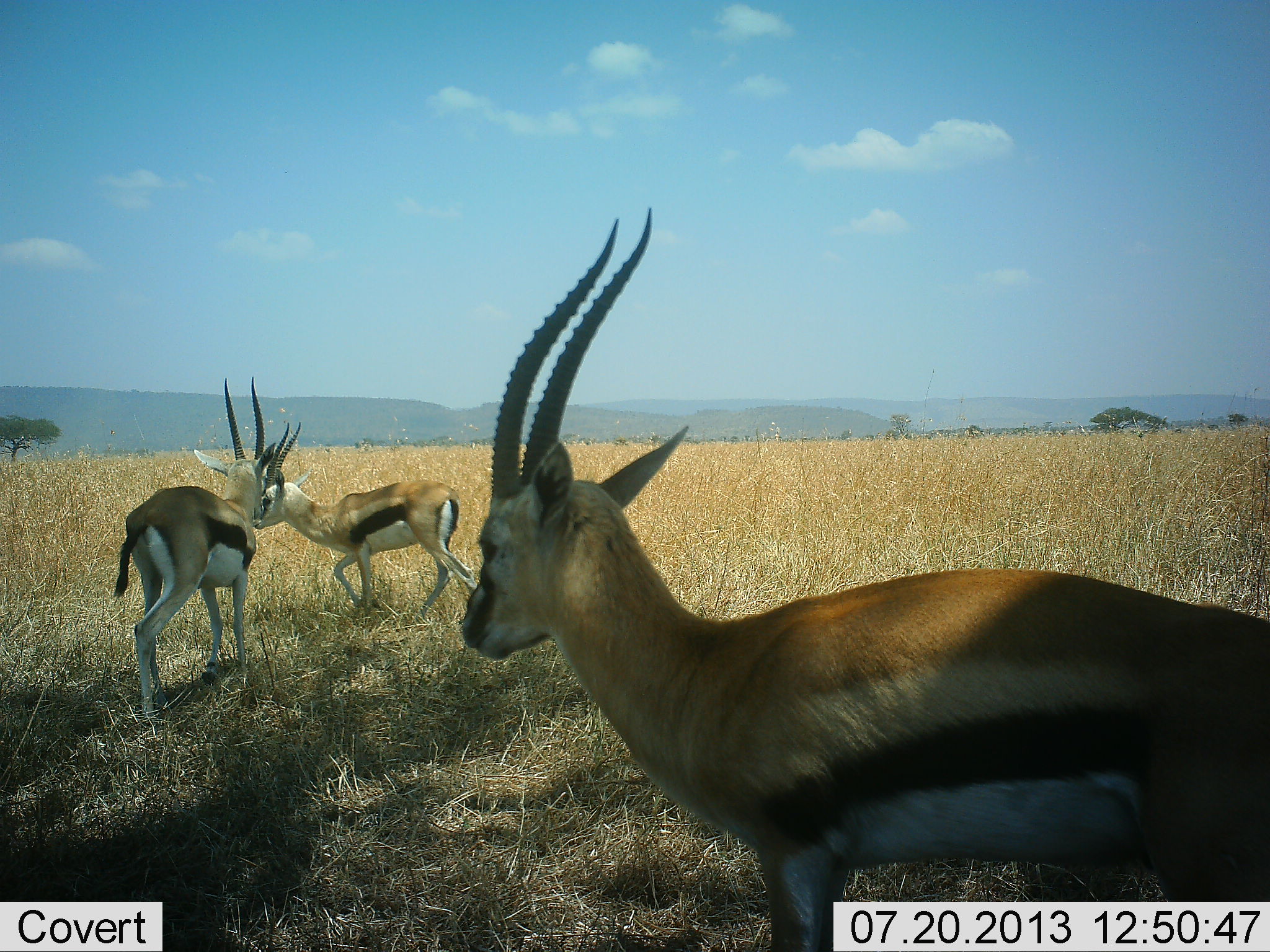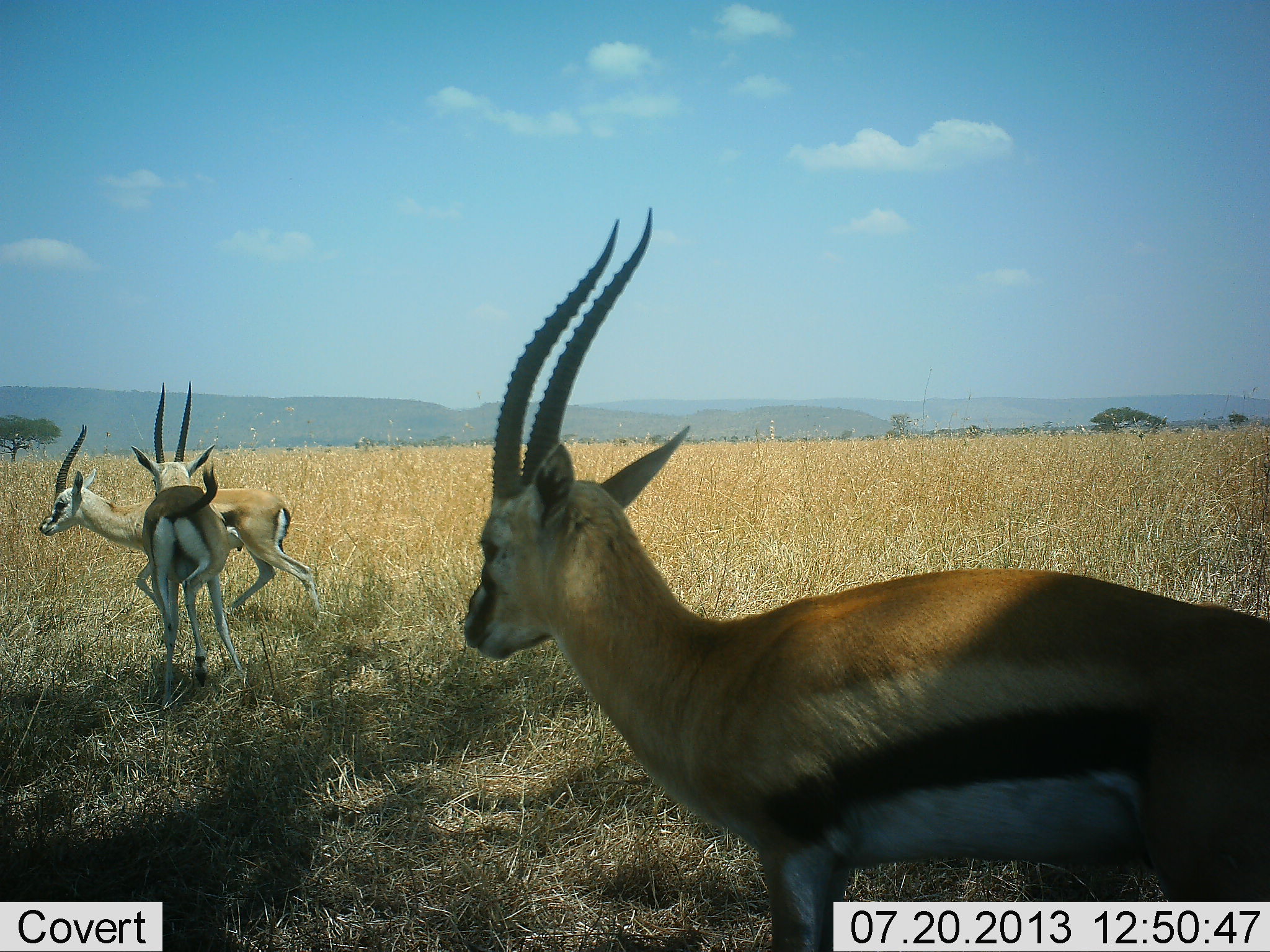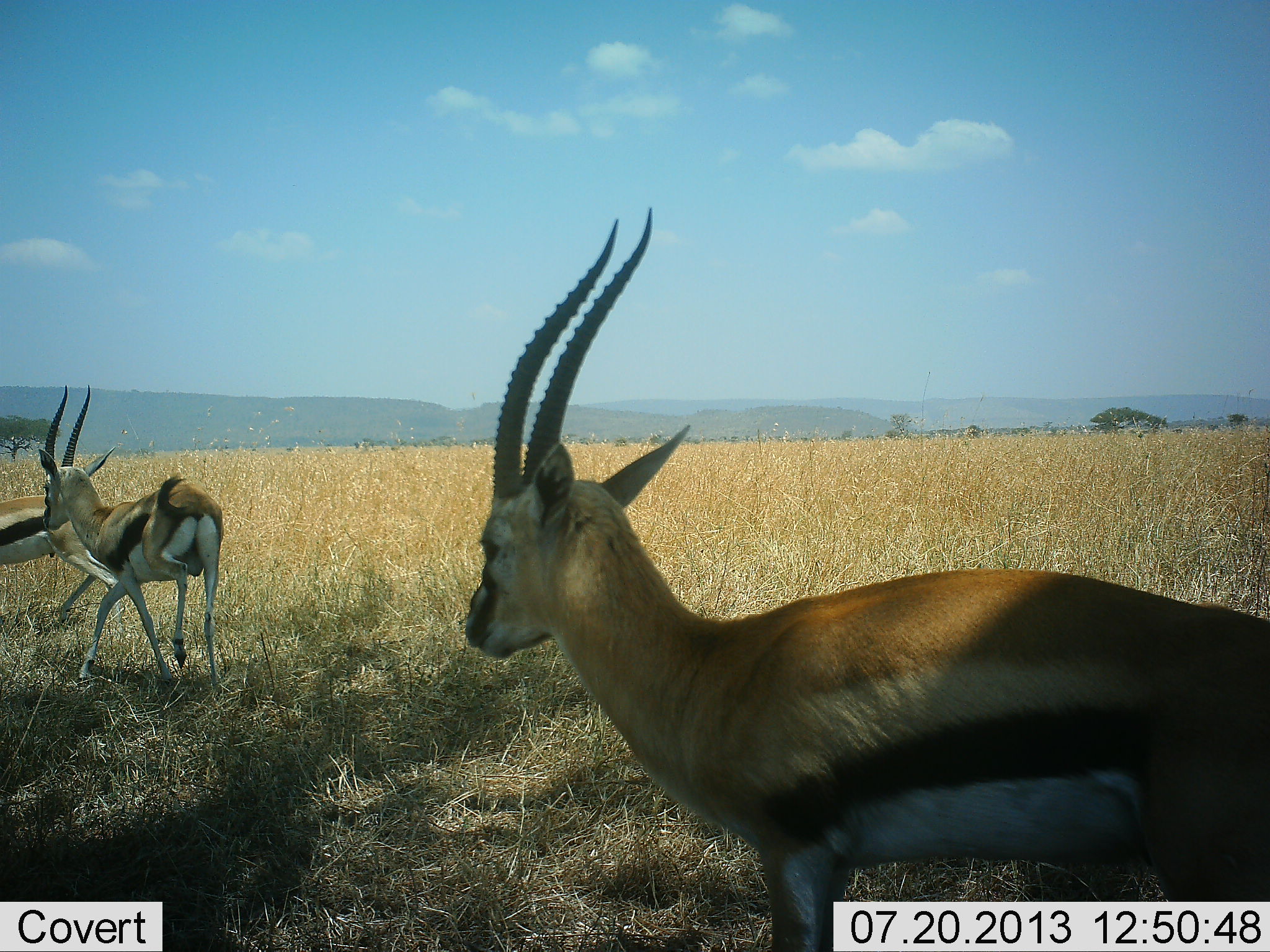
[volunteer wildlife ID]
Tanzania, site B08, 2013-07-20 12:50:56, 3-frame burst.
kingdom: Animalia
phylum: Chordata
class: Mammalia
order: Artiodactyla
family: Bovidae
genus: Eudorcas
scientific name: Eudorcas thomsonii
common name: thomson's gazelle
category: gazellethomsons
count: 3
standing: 84%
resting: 0%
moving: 75%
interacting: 50%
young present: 0%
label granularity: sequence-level